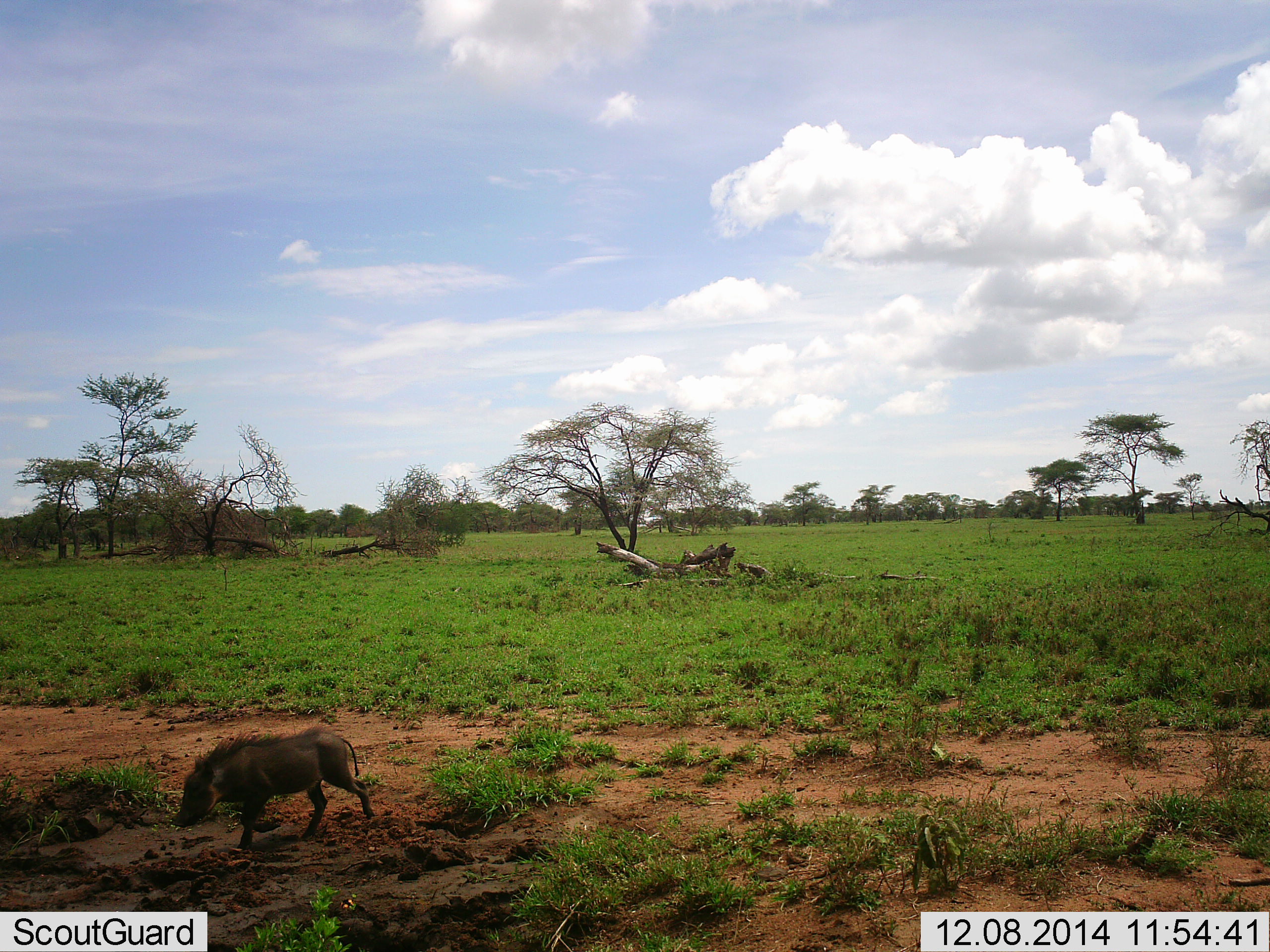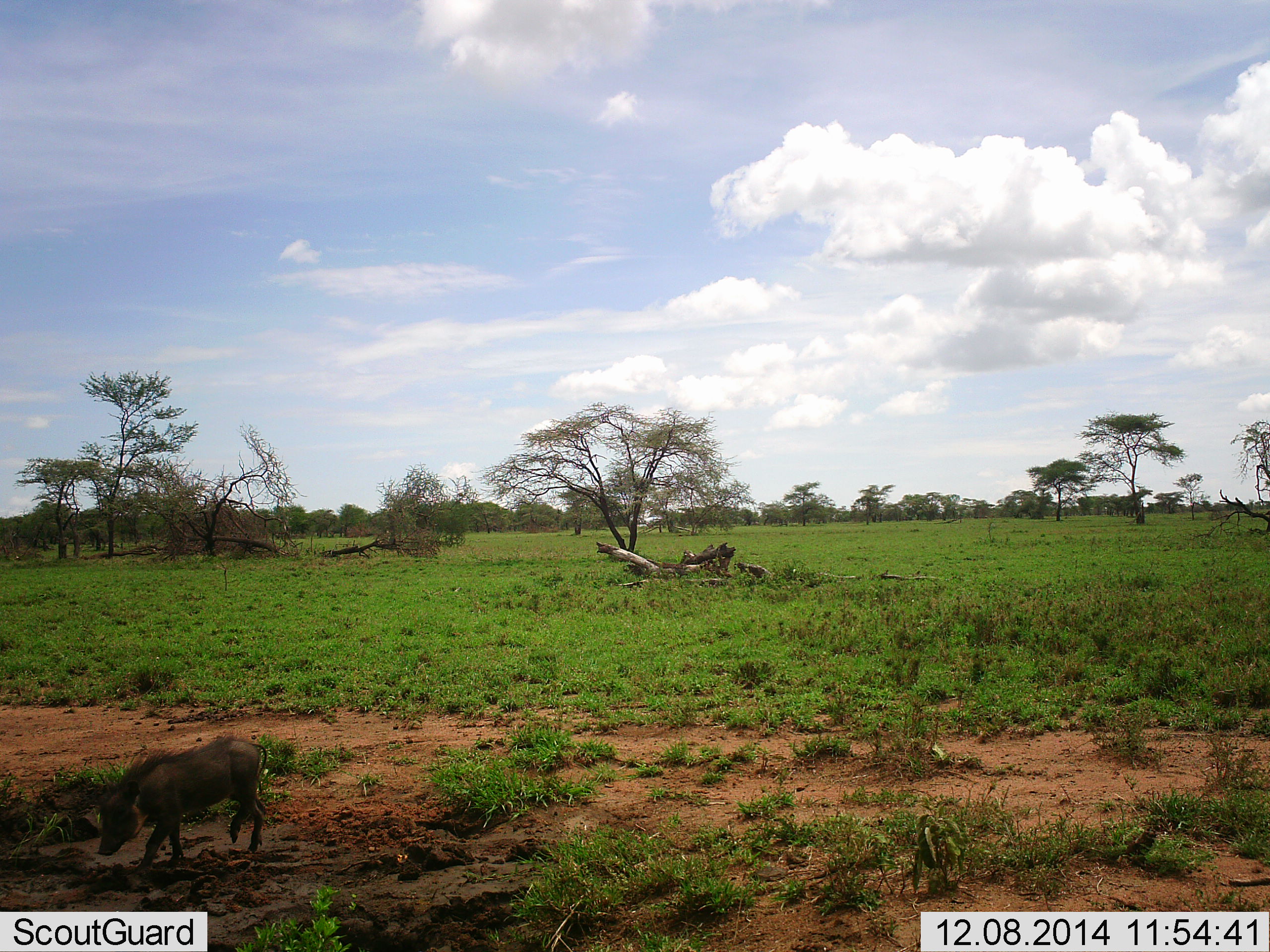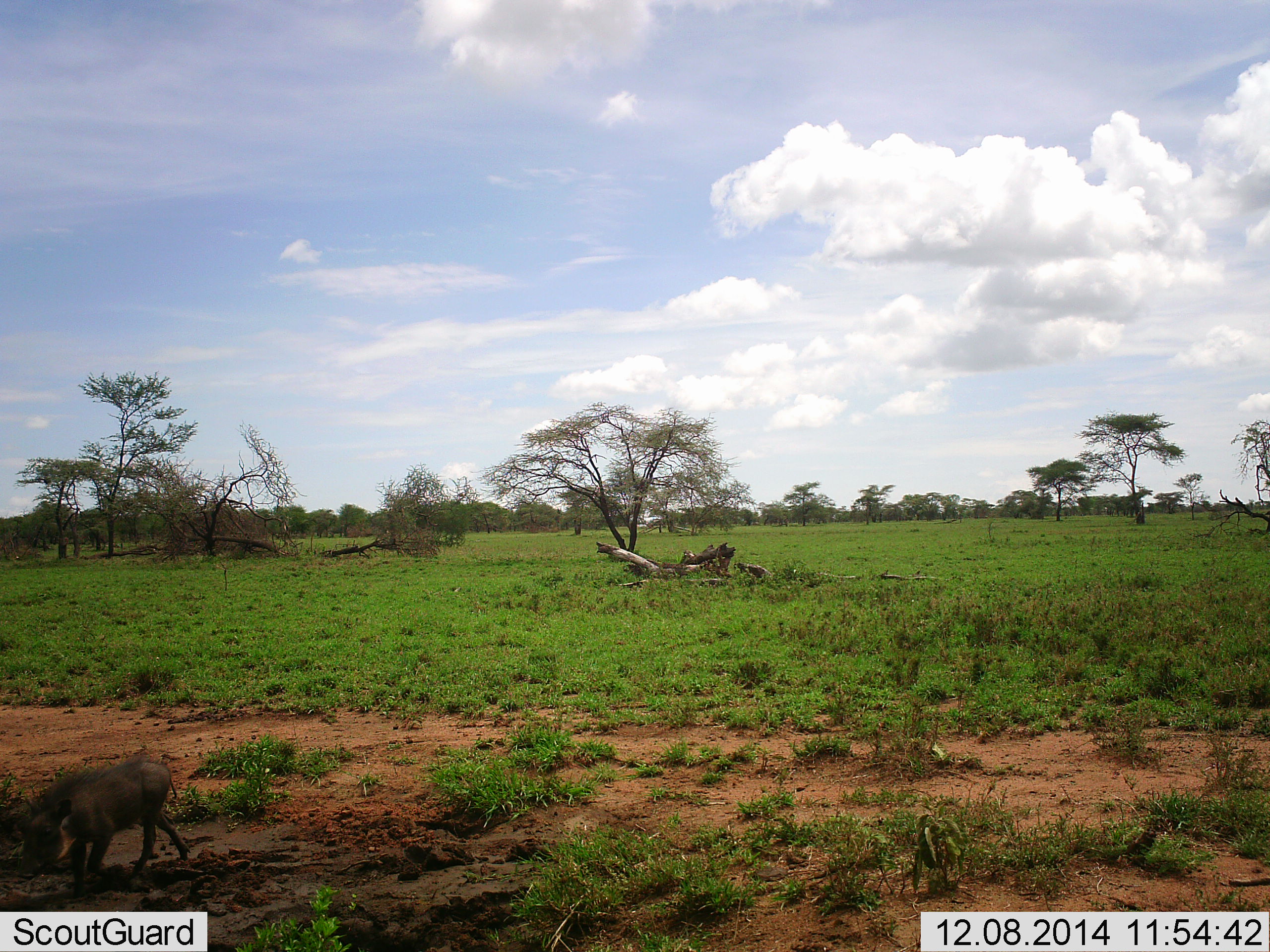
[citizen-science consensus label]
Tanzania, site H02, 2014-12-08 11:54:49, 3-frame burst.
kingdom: Animalia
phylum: Chordata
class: Mammalia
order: Artiodactyla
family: Suidae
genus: Phacochoerus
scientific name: Phacochoerus africanus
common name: warthog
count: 1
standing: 0%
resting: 0%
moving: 100%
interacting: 0%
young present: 0%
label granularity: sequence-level